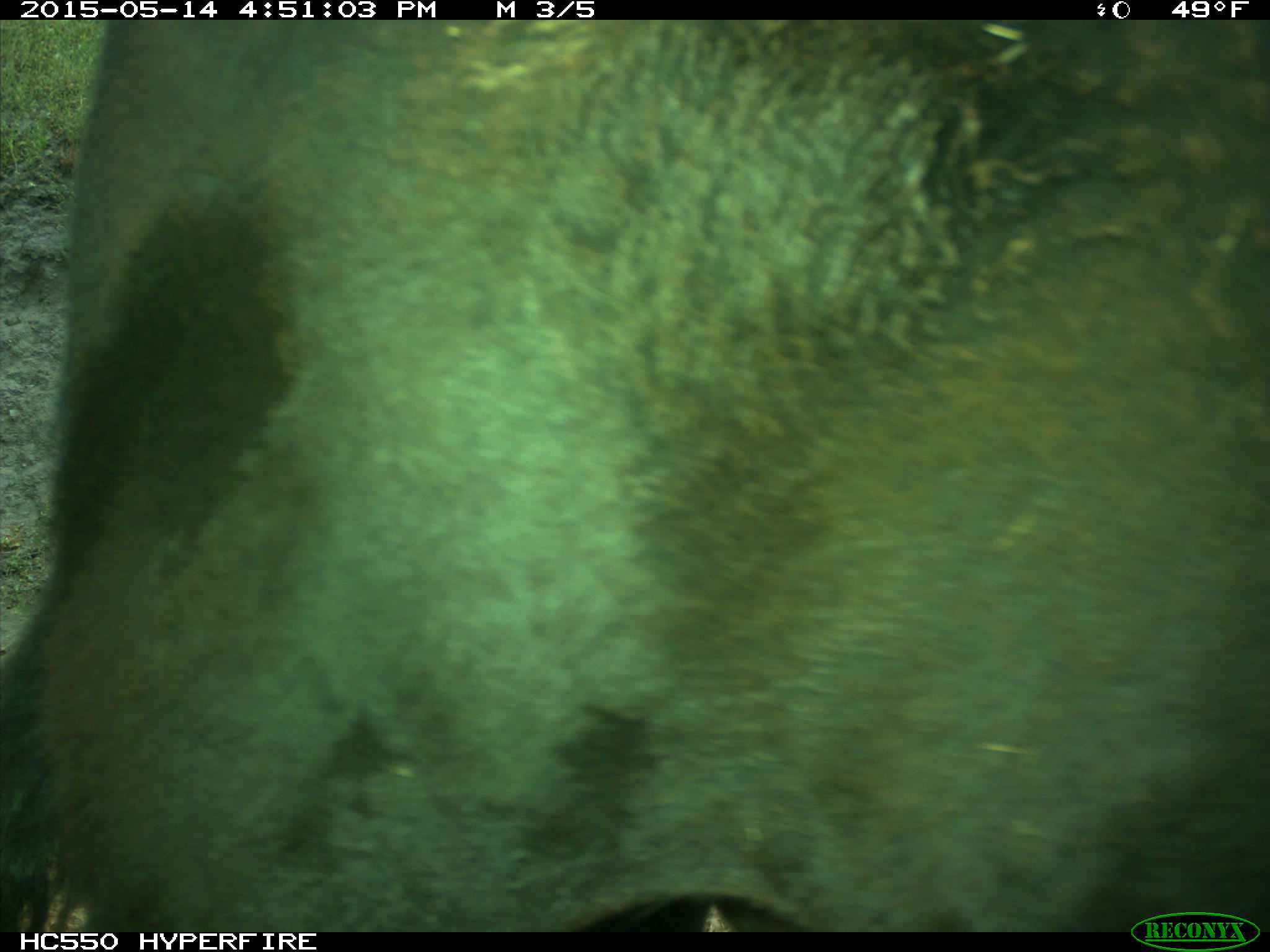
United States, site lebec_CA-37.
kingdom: Animalia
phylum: Chordata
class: Mammalia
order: Artiodactyla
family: Bovidae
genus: Bos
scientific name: Bos taurus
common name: domestic cow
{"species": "Bos taurus (domestic cow)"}